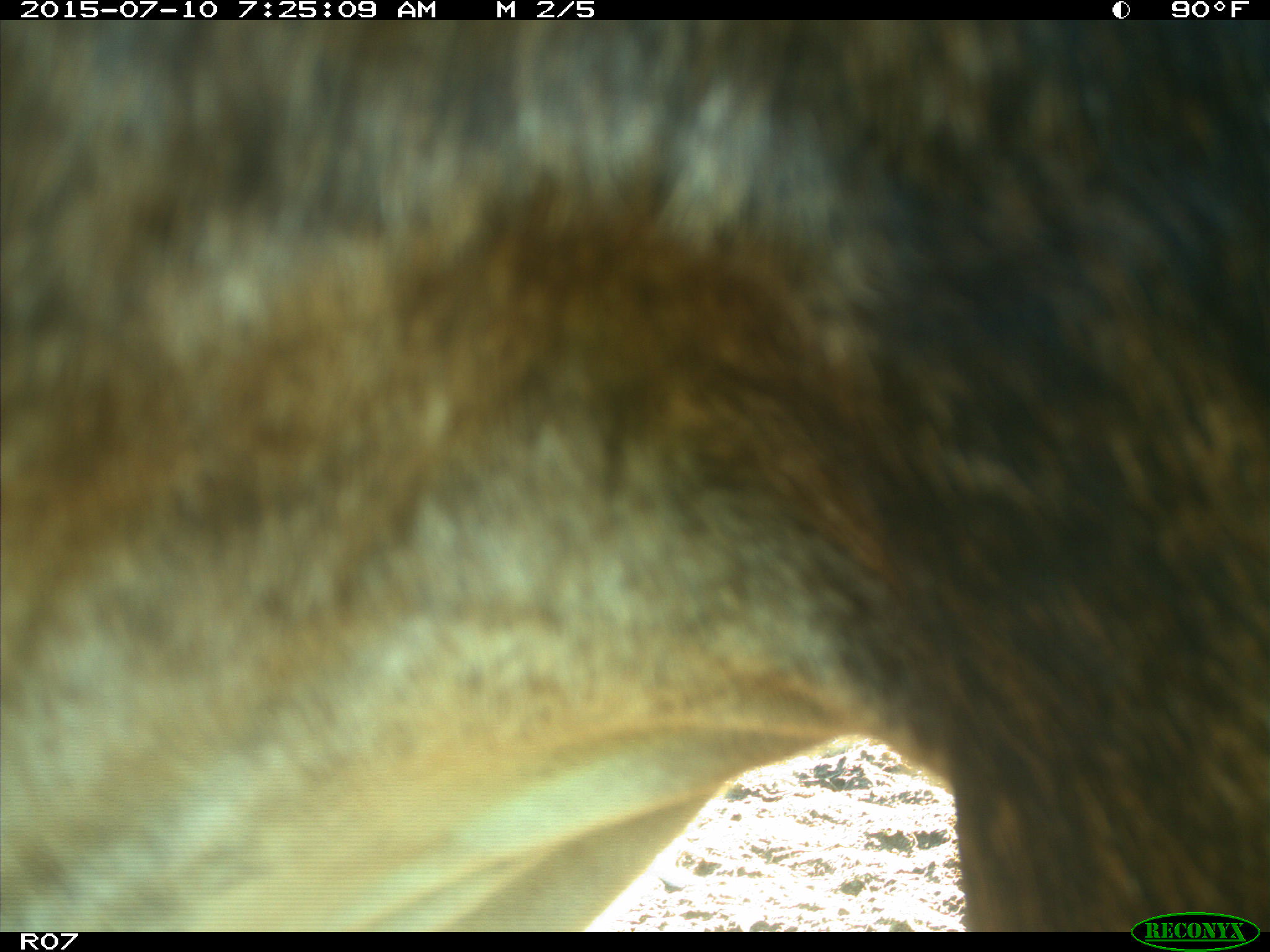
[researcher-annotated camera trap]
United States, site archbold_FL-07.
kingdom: Animalia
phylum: Chordata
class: Mammalia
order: Artiodactyla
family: Bovidae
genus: Bos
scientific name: Bos taurus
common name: domestic cow